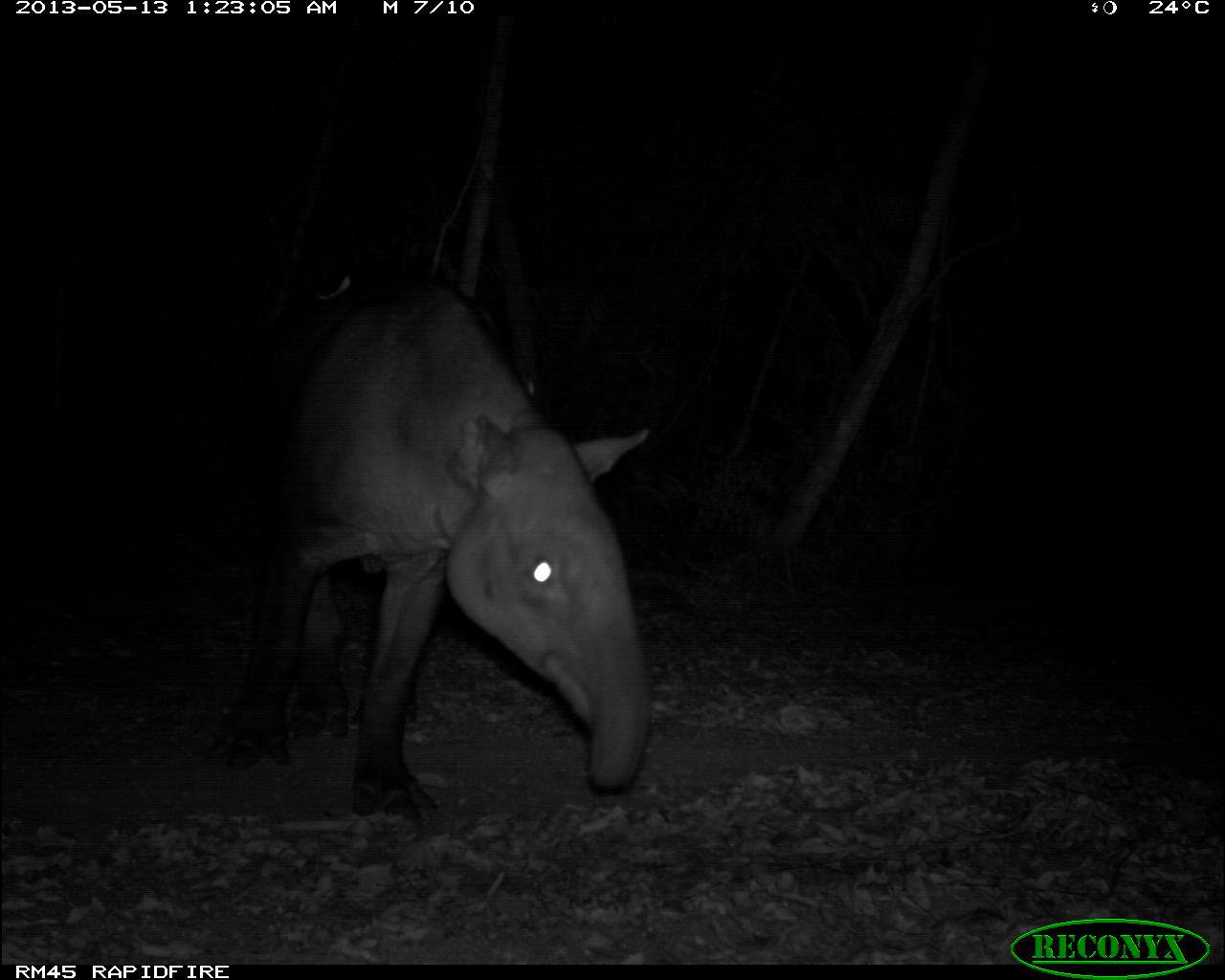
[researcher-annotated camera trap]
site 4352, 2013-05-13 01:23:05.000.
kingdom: Animalia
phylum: Chordata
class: Mammalia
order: Perissodactyla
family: Tapiridae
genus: Tapirus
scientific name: Tapirus bairdii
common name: baird's tapir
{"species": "Tapirus bairdii (baird's tapir)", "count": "2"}